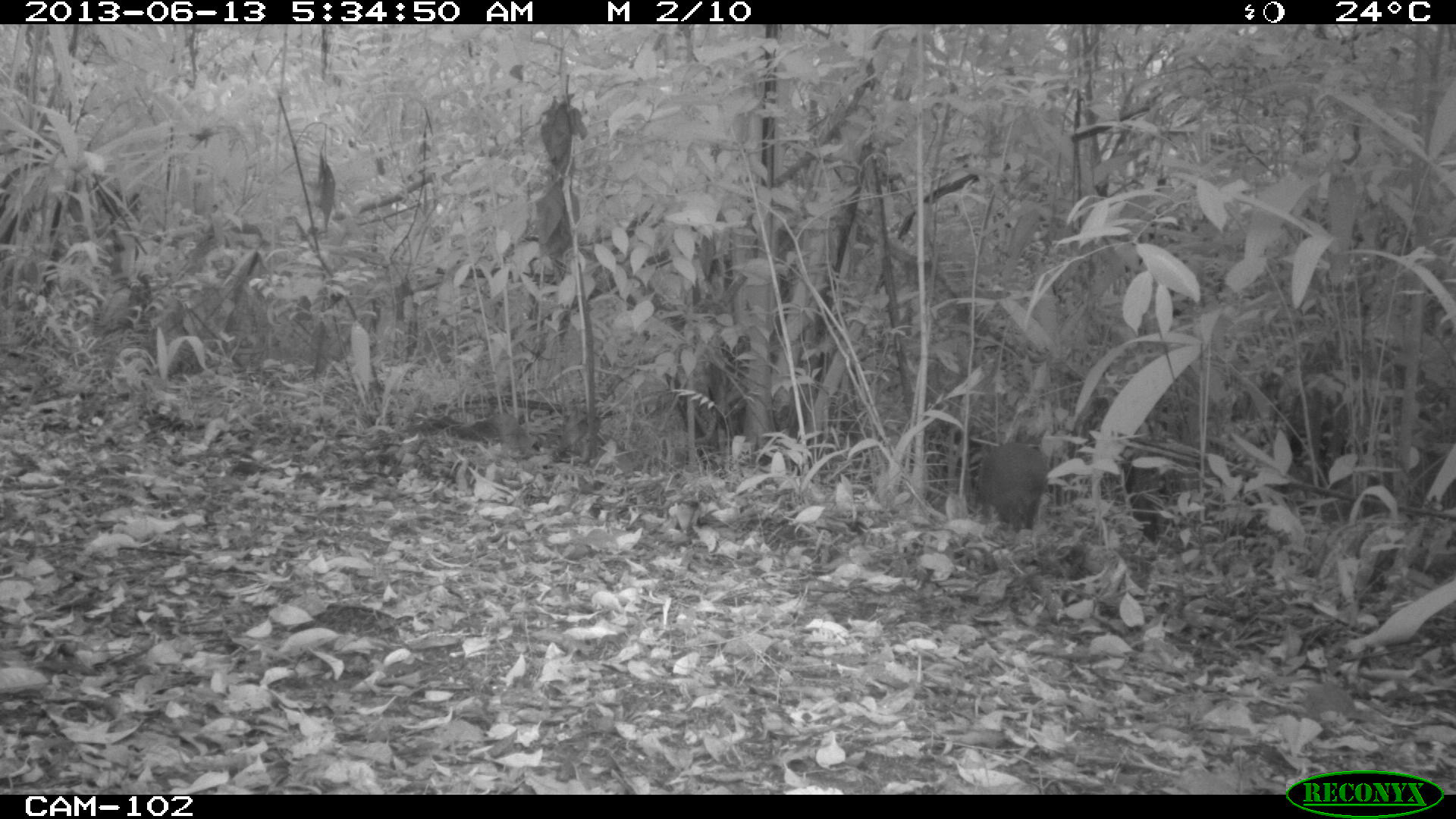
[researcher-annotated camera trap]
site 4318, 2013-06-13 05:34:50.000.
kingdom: Animalia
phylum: Chordata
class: Mammalia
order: Rodentia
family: Dasyproctidae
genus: Dasyprocta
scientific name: Dasyprocta punctata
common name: central american agouti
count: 1